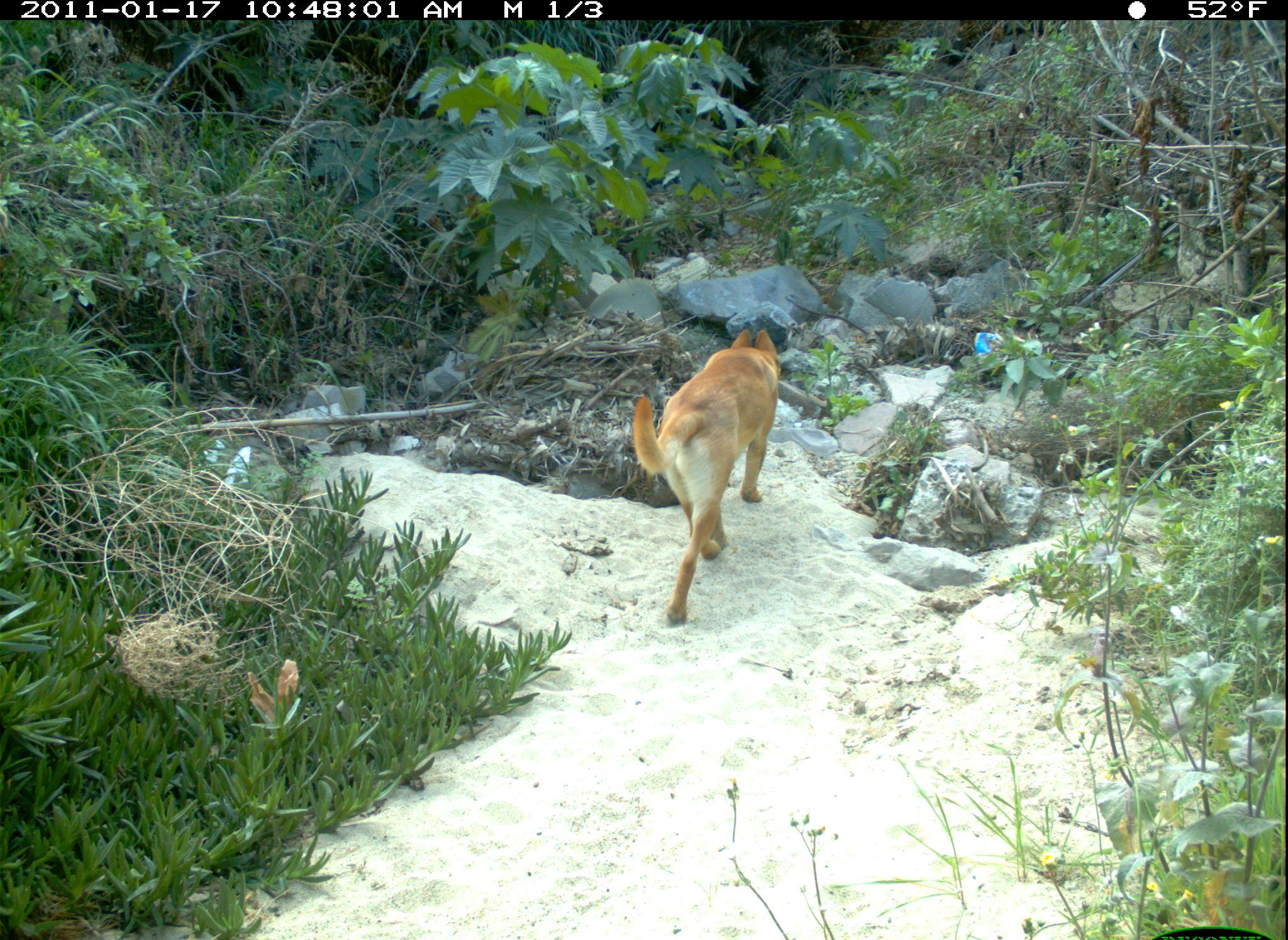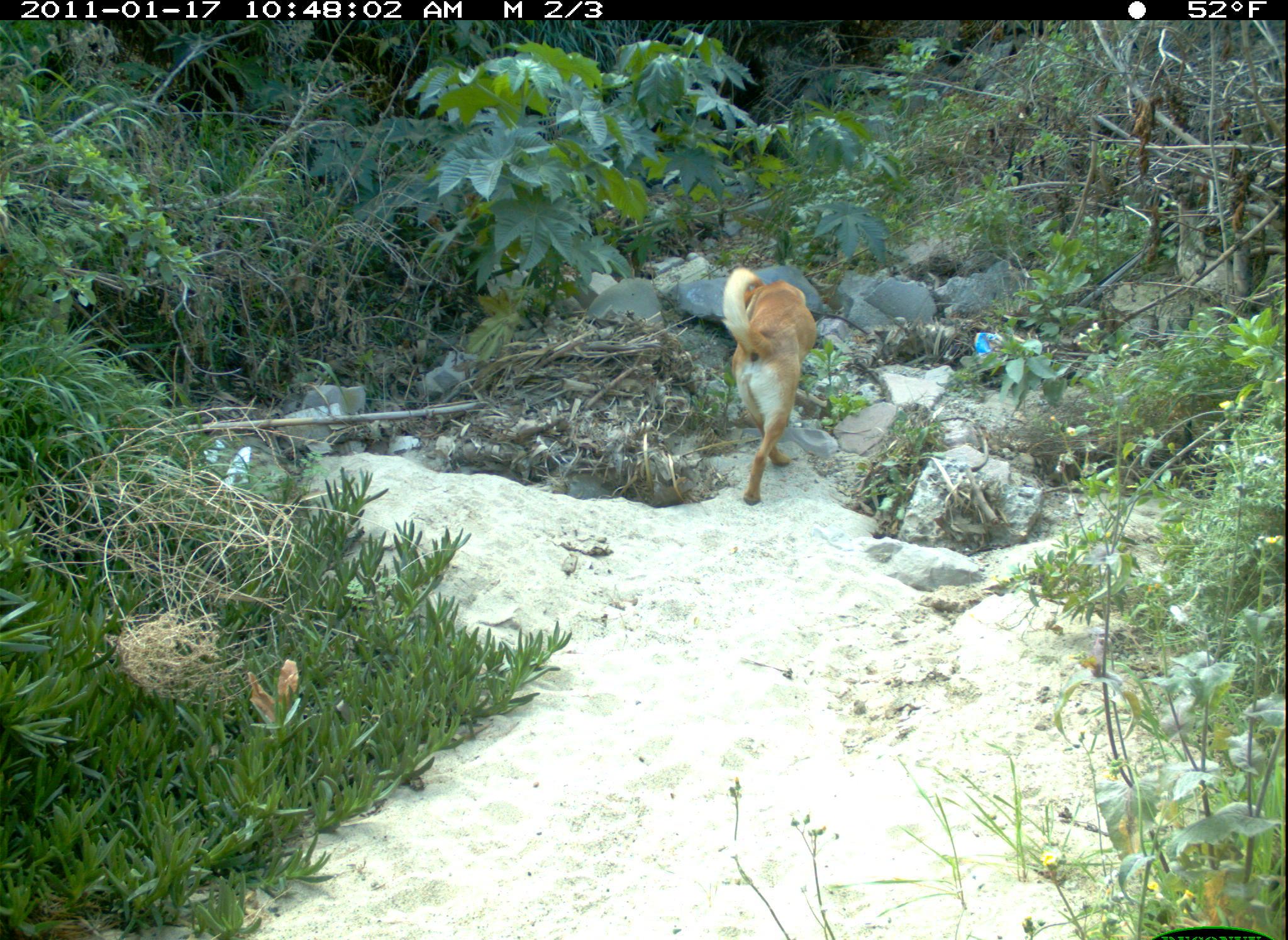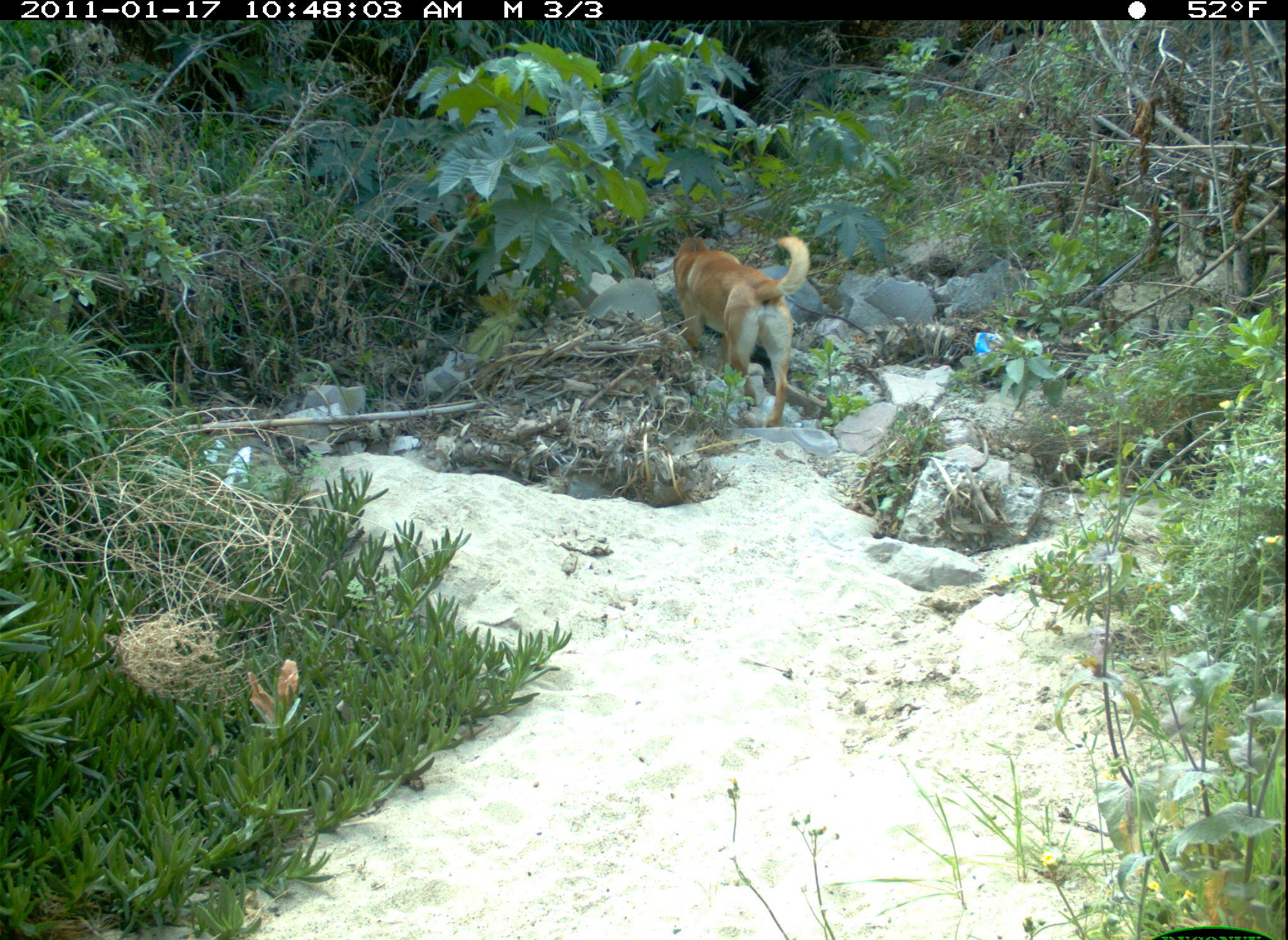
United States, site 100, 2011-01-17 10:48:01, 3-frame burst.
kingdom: Animalia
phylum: Chordata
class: Mammalia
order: Carnivora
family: Canidae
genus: Canis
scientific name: Canis familiaris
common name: domestic dog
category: dog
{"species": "dog (domestic dog) (Canis familiaris)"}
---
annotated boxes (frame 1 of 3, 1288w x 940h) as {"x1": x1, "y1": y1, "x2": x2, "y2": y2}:
dog: {"x1": 604, "y1": 292, "x2": 797, "y2": 644}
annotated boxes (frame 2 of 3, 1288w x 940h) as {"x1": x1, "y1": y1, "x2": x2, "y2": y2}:
dog: {"x1": 704, "y1": 263, "x2": 824, "y2": 511}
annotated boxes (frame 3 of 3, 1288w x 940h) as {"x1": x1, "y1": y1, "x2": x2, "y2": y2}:
dog: {"x1": 660, "y1": 227, "x2": 821, "y2": 428}